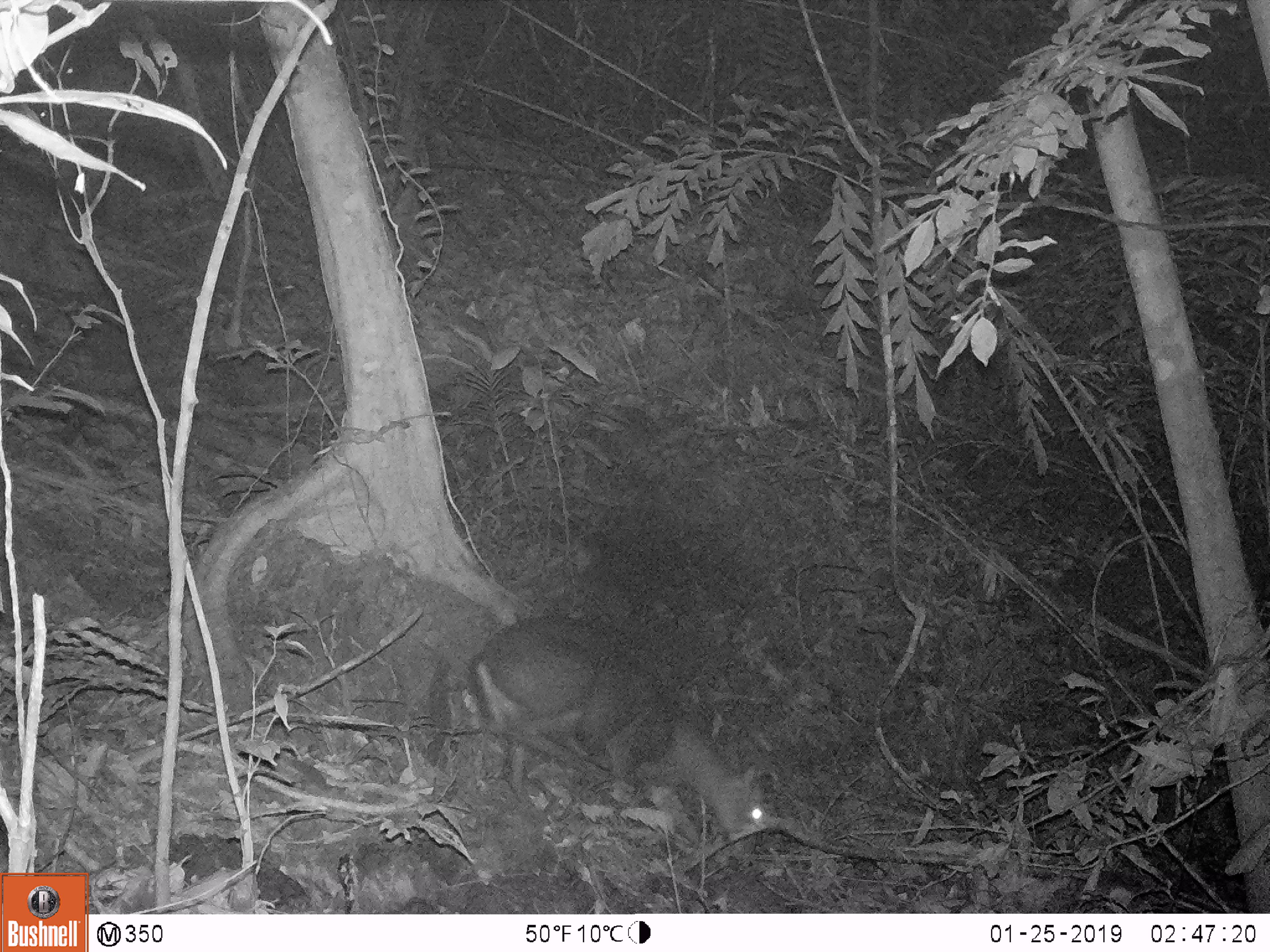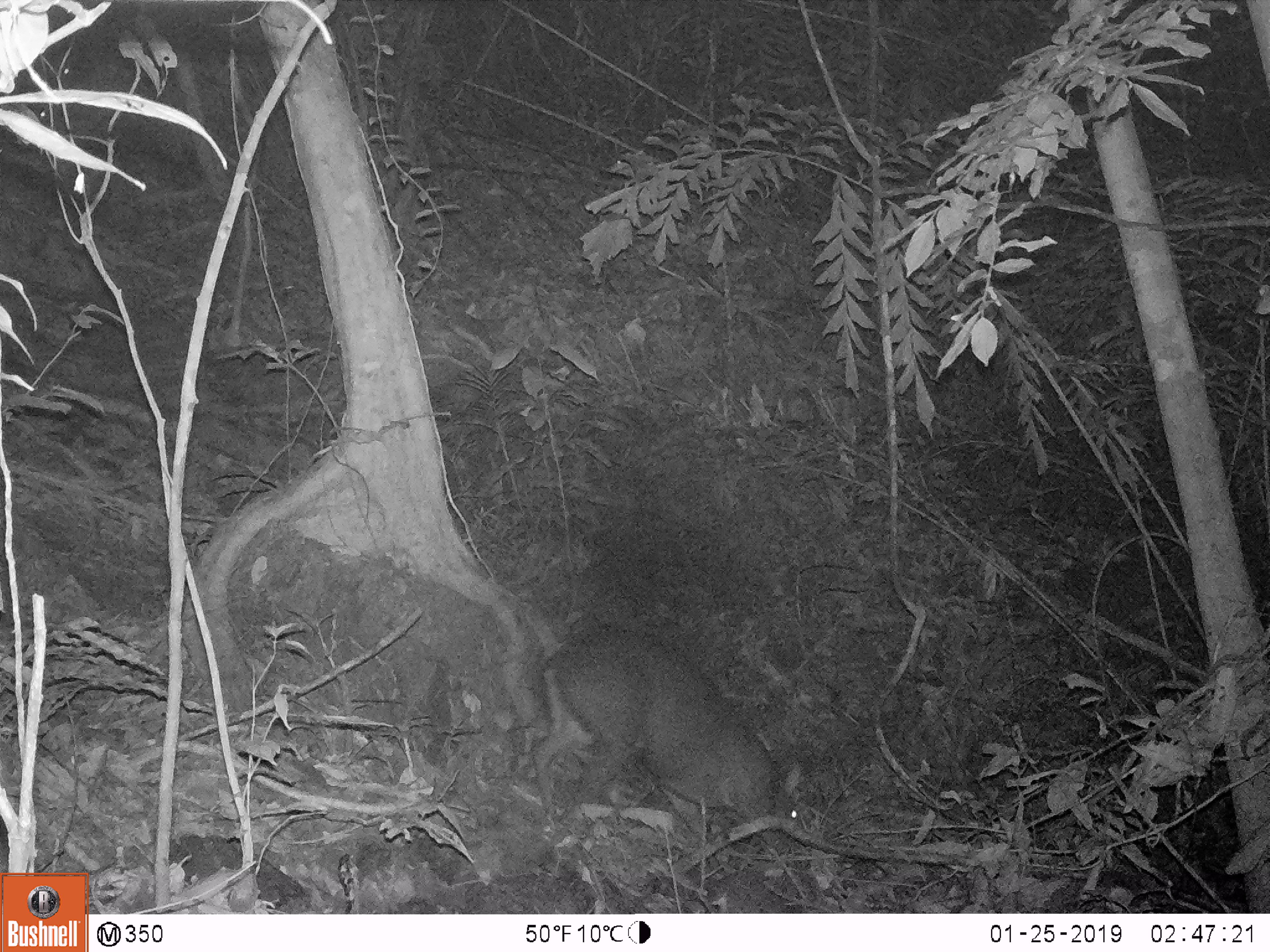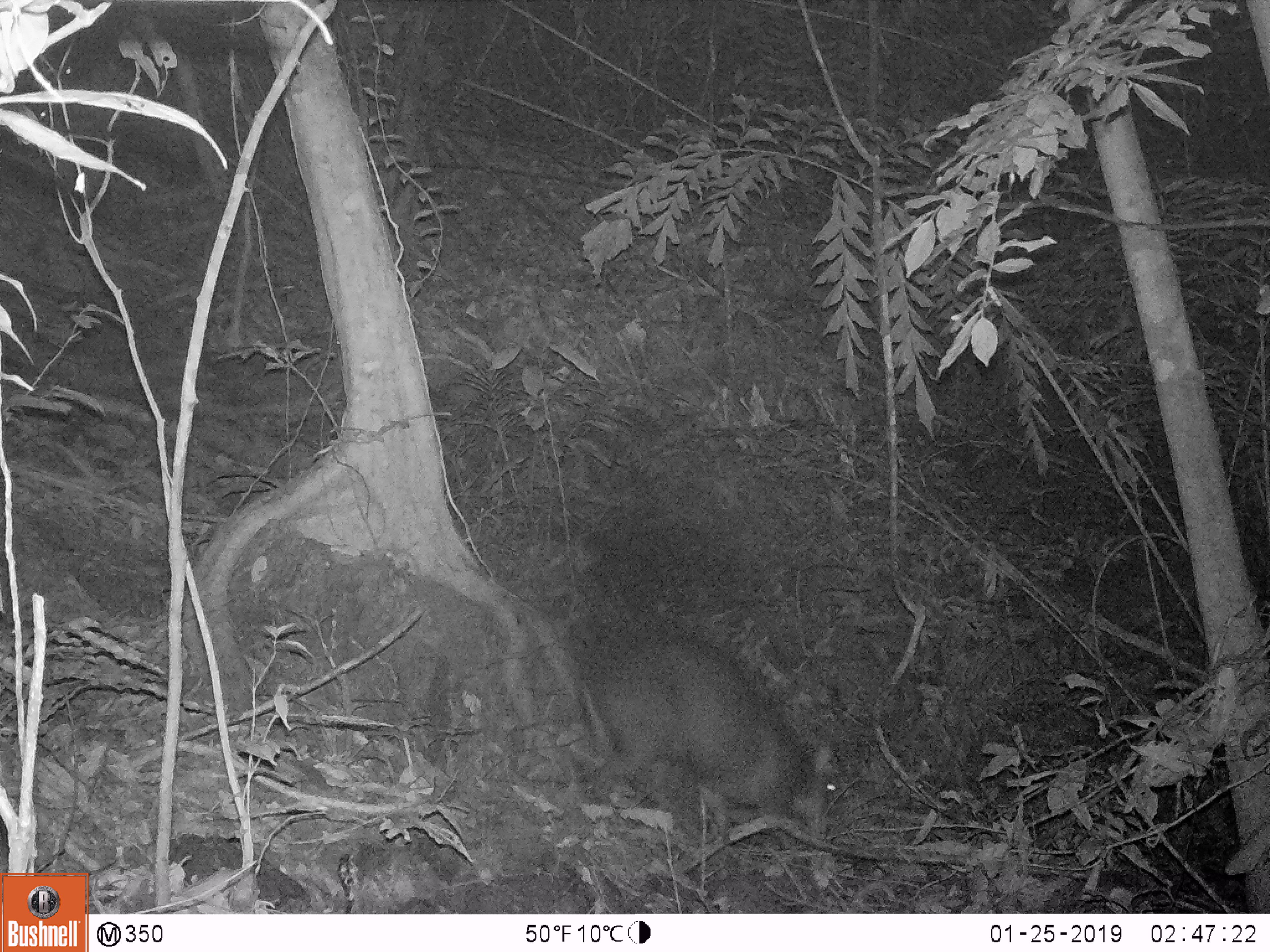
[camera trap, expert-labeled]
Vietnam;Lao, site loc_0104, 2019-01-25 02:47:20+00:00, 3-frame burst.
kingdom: Animalia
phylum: Chordata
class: Mammalia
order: Artiodactyla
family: Cervidae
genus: Muntiacus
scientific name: Muntiacus rooseveltorum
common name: roosevelt's muntjac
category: roosevelts muntjac group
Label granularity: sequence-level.